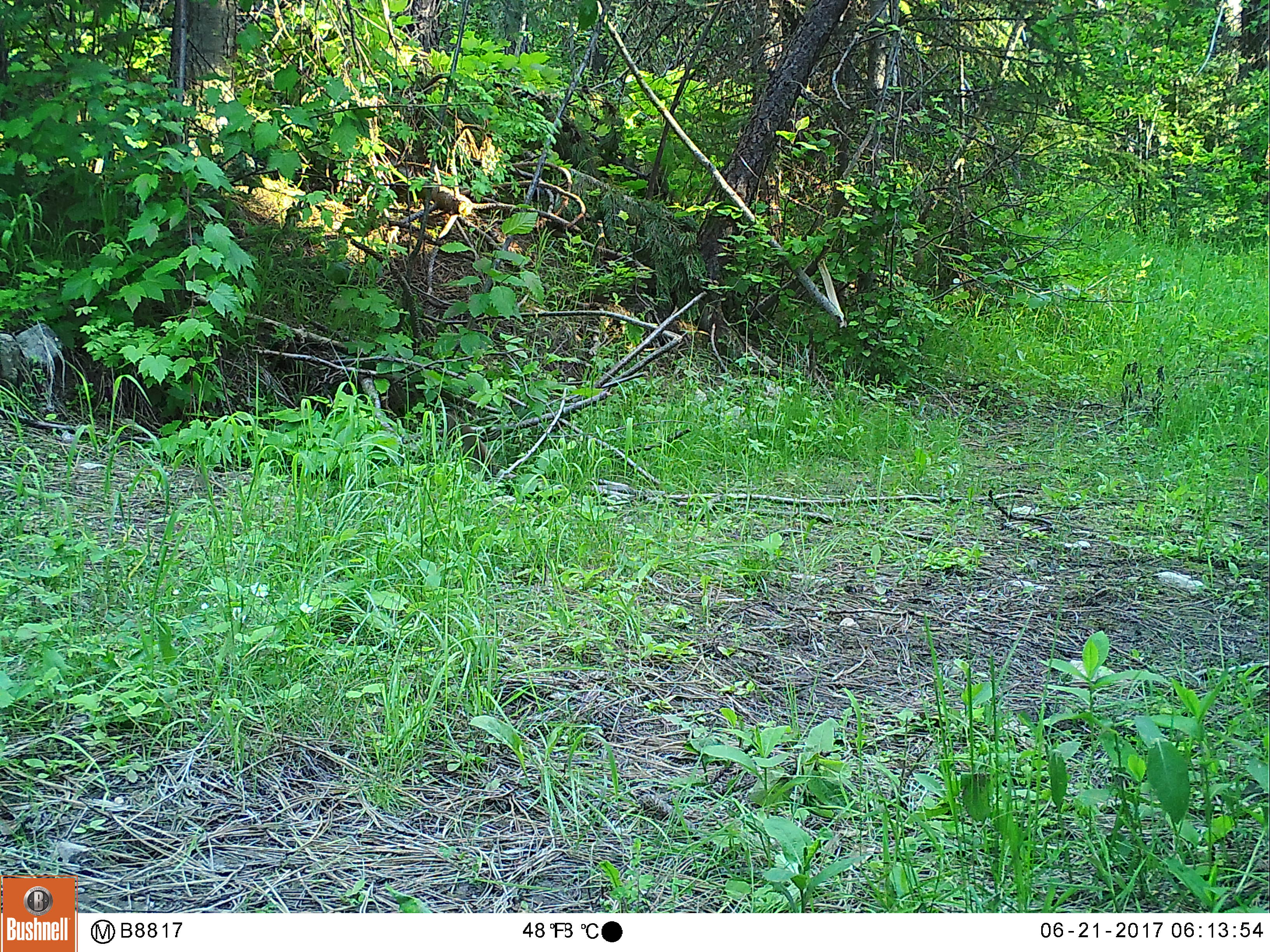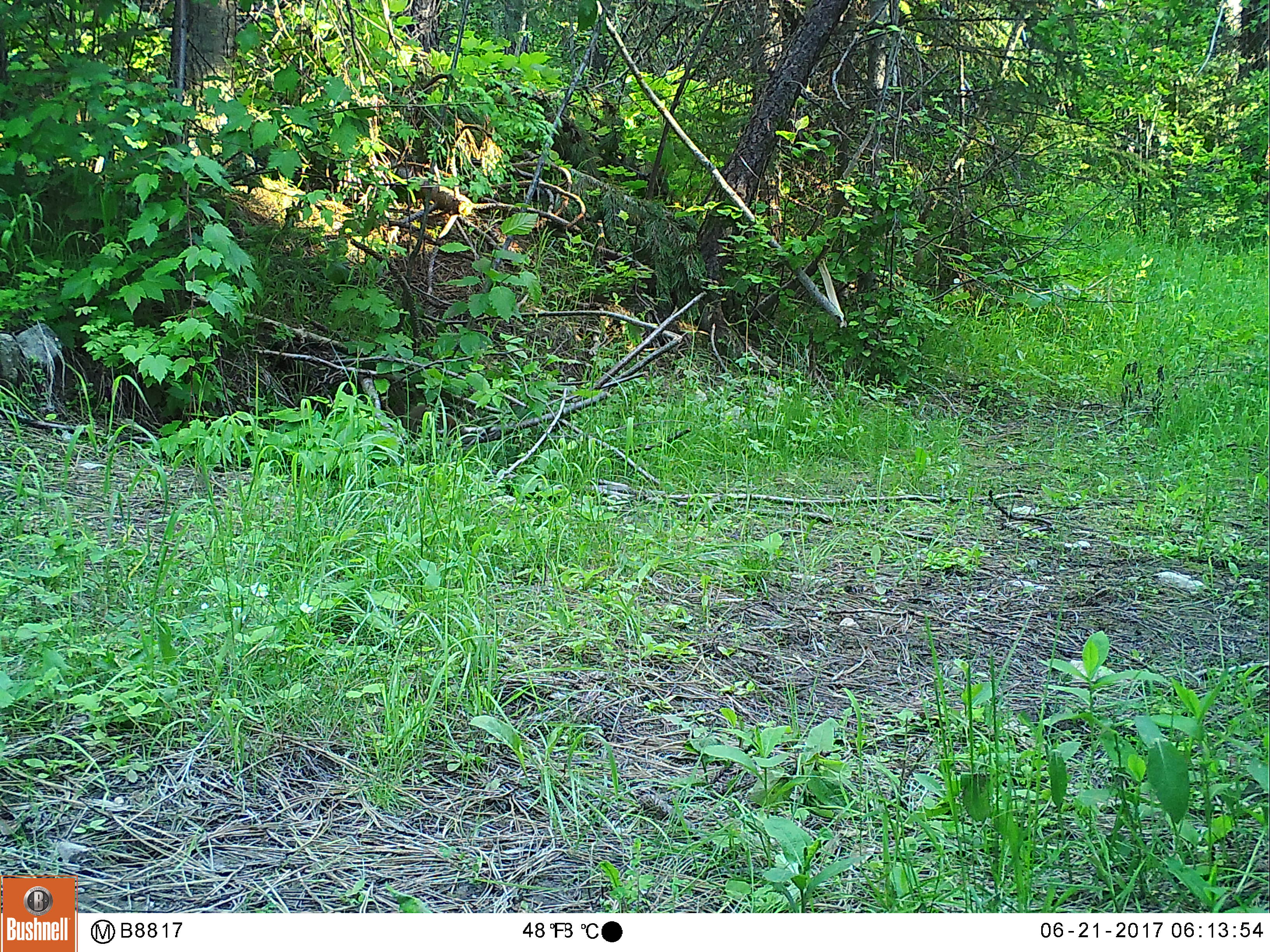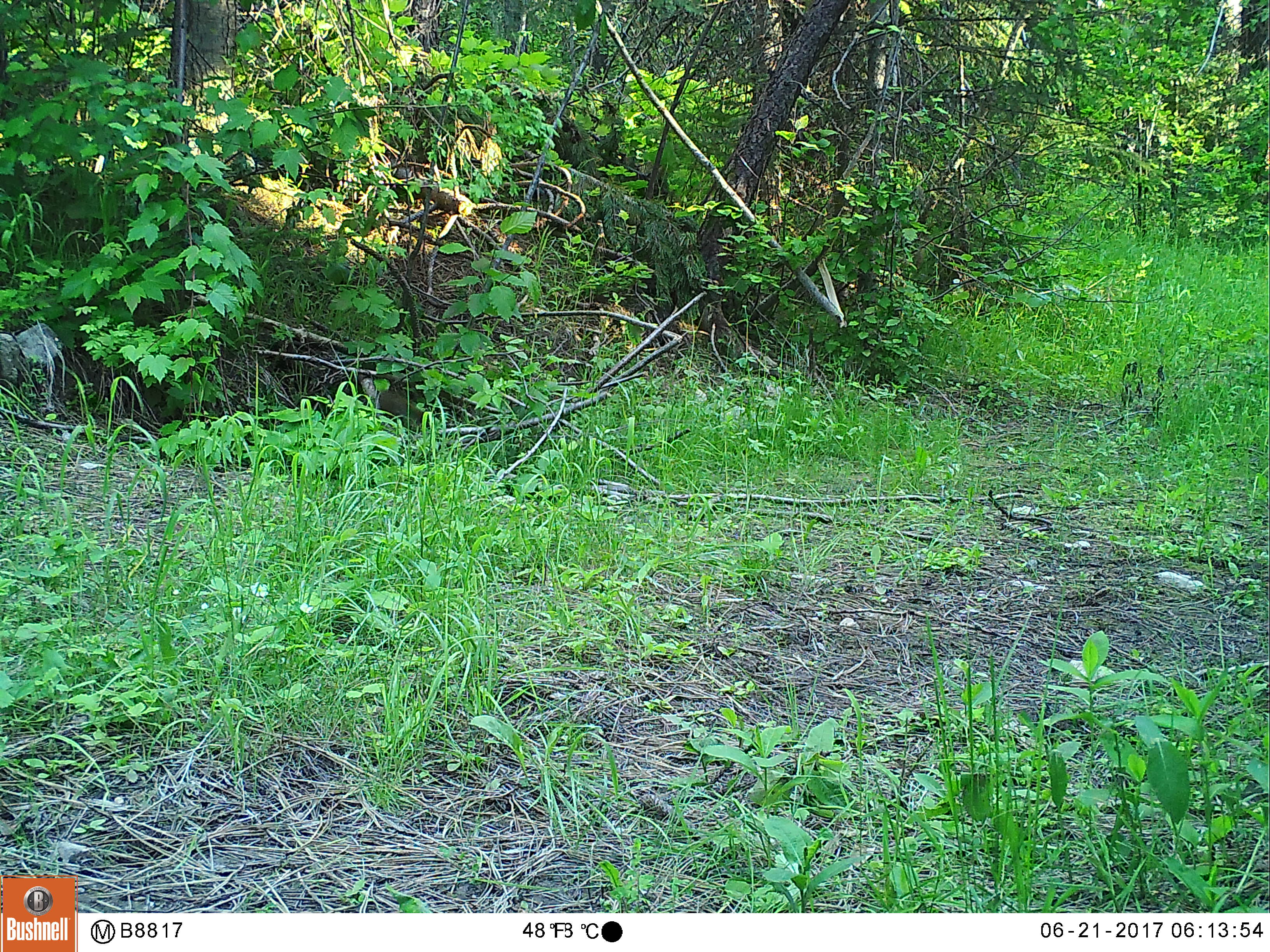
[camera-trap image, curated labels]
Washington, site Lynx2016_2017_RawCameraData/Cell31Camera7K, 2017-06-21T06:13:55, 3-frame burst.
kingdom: Animalia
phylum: Chordata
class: Mammalia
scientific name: Mammalia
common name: small mammal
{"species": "small mammal (Mammalia)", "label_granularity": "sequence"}